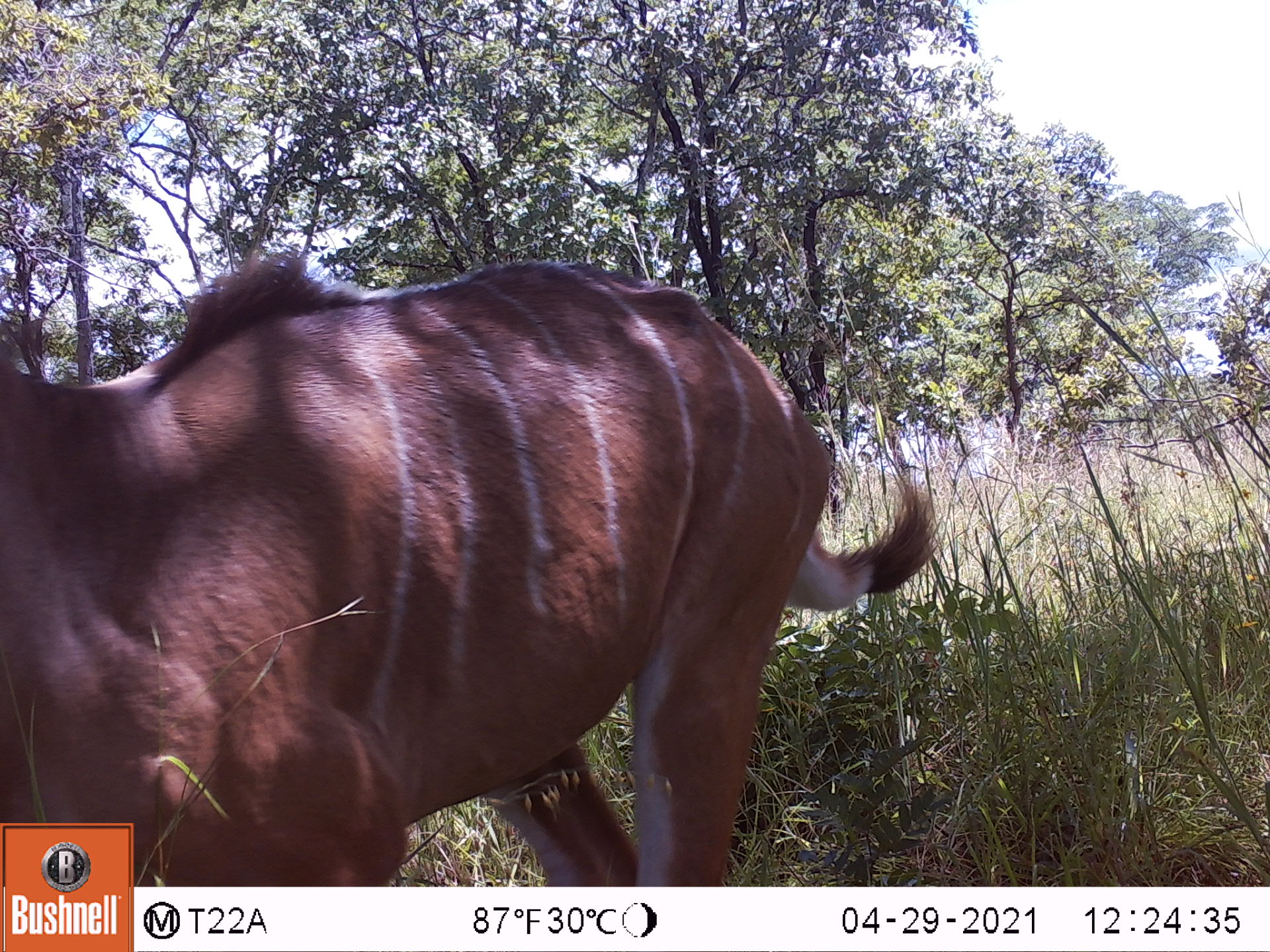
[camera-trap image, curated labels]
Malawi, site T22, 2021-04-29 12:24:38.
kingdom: Animalia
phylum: Chordata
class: Mammalia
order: Artiodactyla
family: Bovidae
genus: Tragelaphus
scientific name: Tragelaphus strepsiceros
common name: greater kudu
Greater kudu (Tragelaphus strepsiceros), count 1.